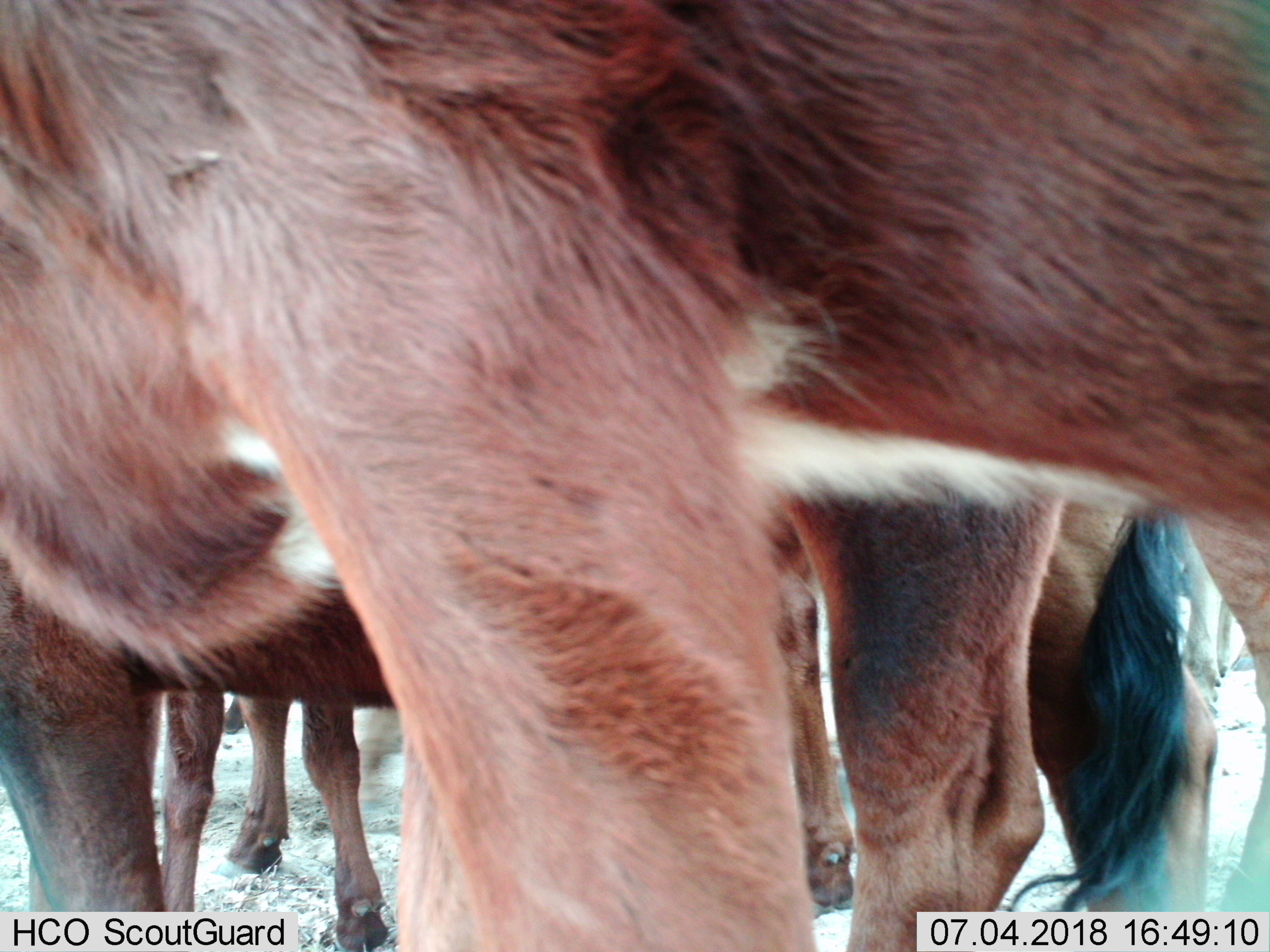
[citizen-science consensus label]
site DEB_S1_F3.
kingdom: Animalia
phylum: Chordata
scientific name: Vertebrata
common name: domestic animal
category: domesticanimal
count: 5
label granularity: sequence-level